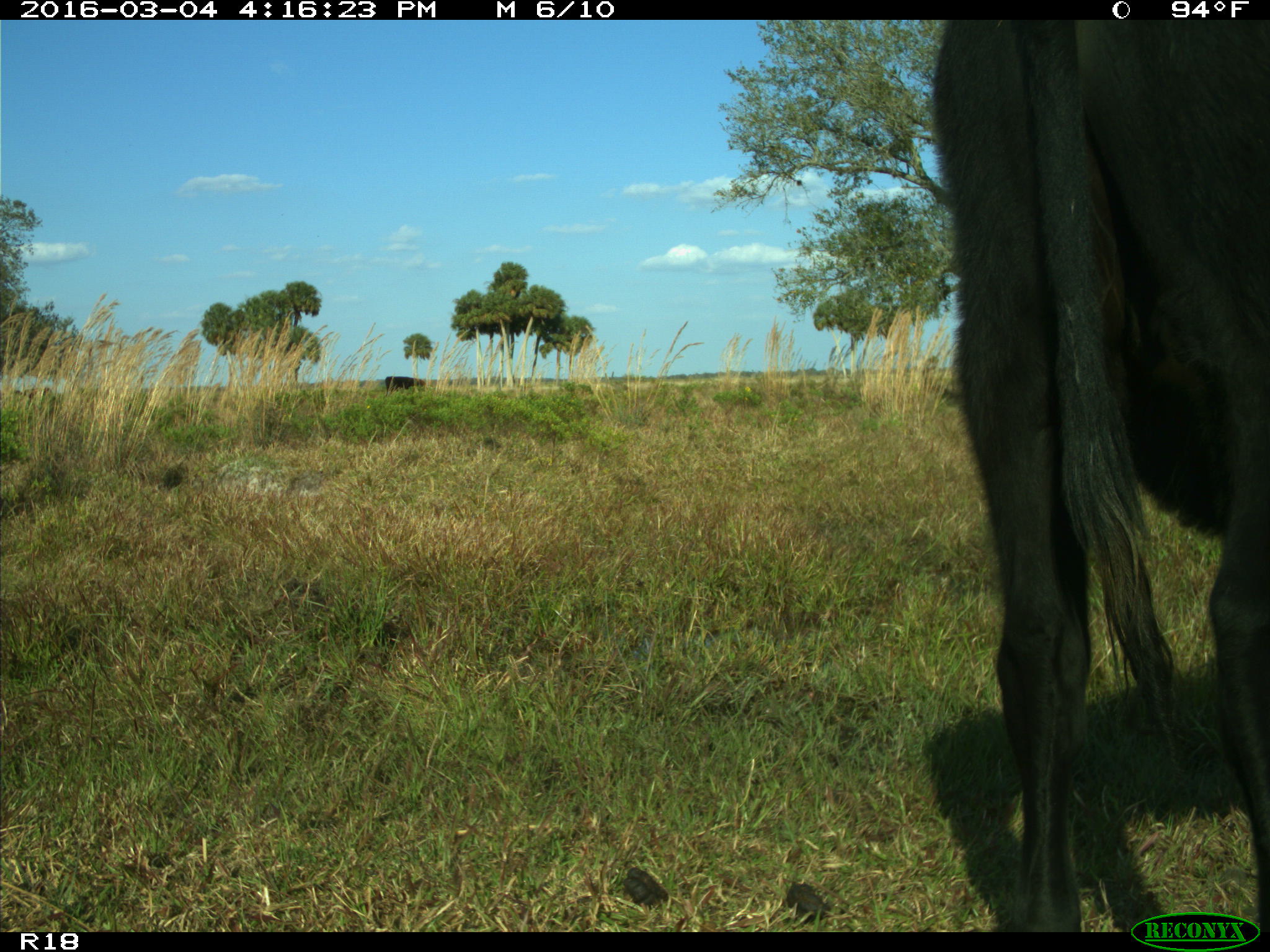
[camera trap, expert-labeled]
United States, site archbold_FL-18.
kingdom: Animalia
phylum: Chordata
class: Mammalia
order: Artiodactyla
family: Bovidae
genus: Bos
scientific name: Bos taurus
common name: domestic cow